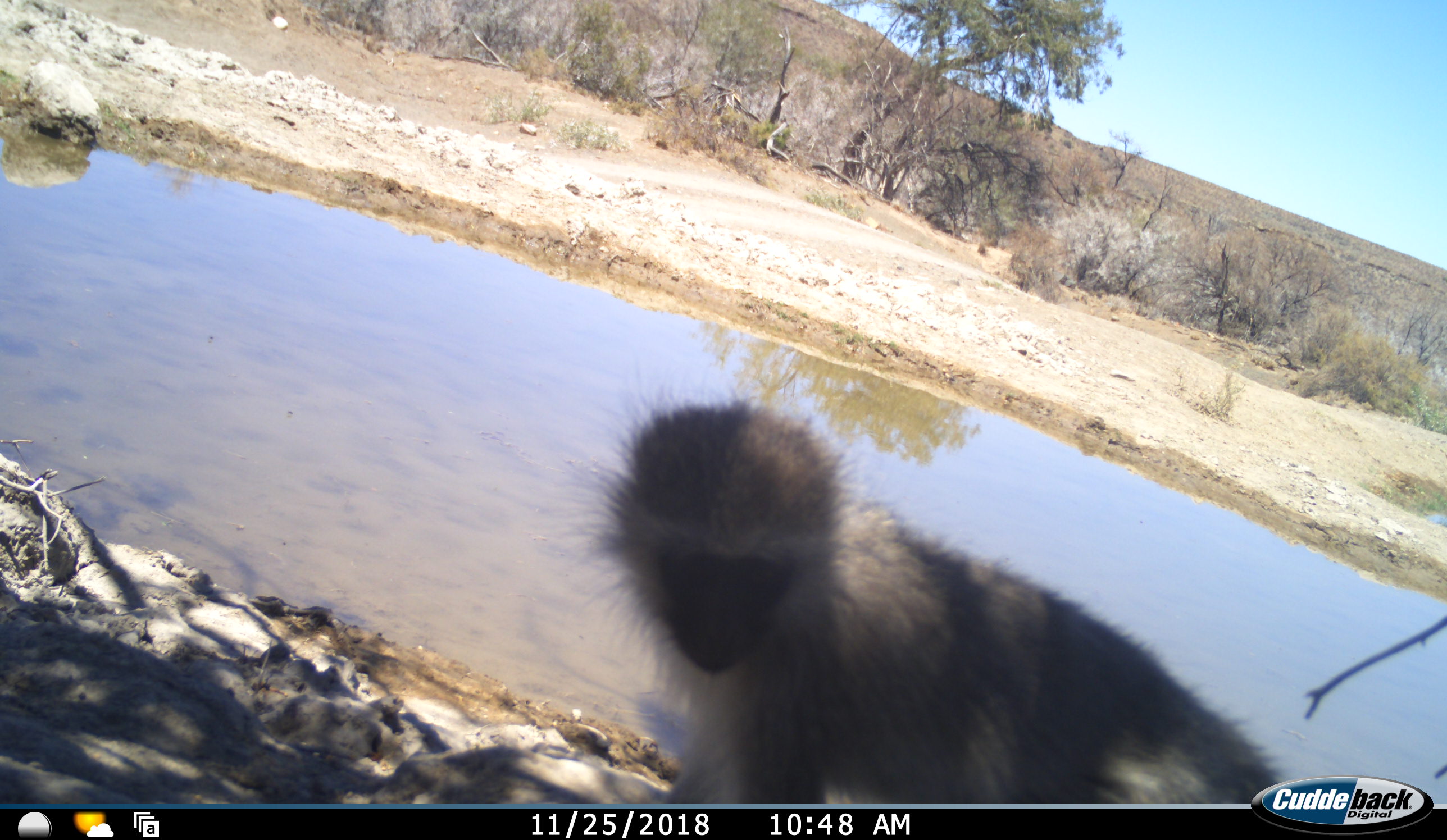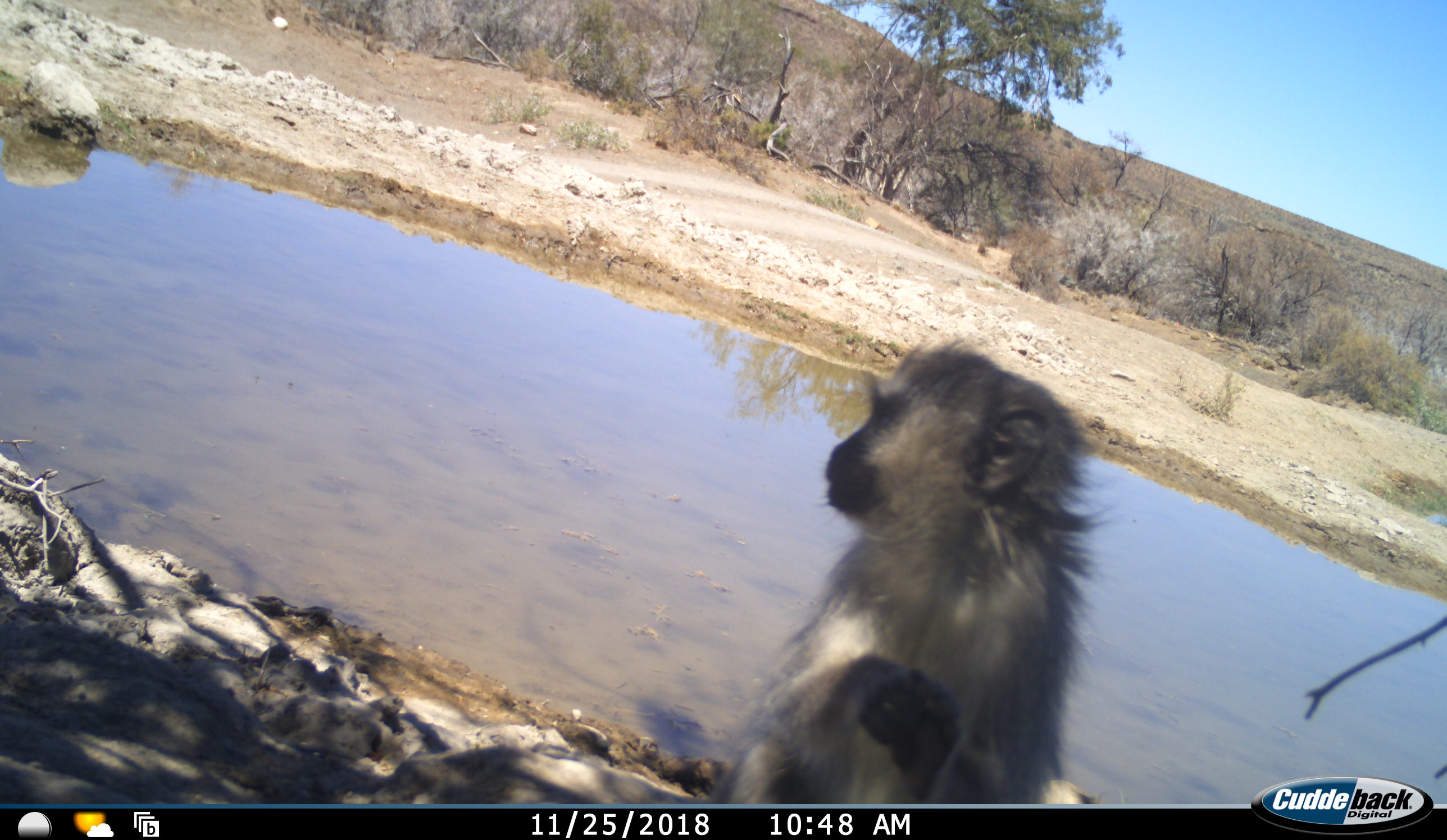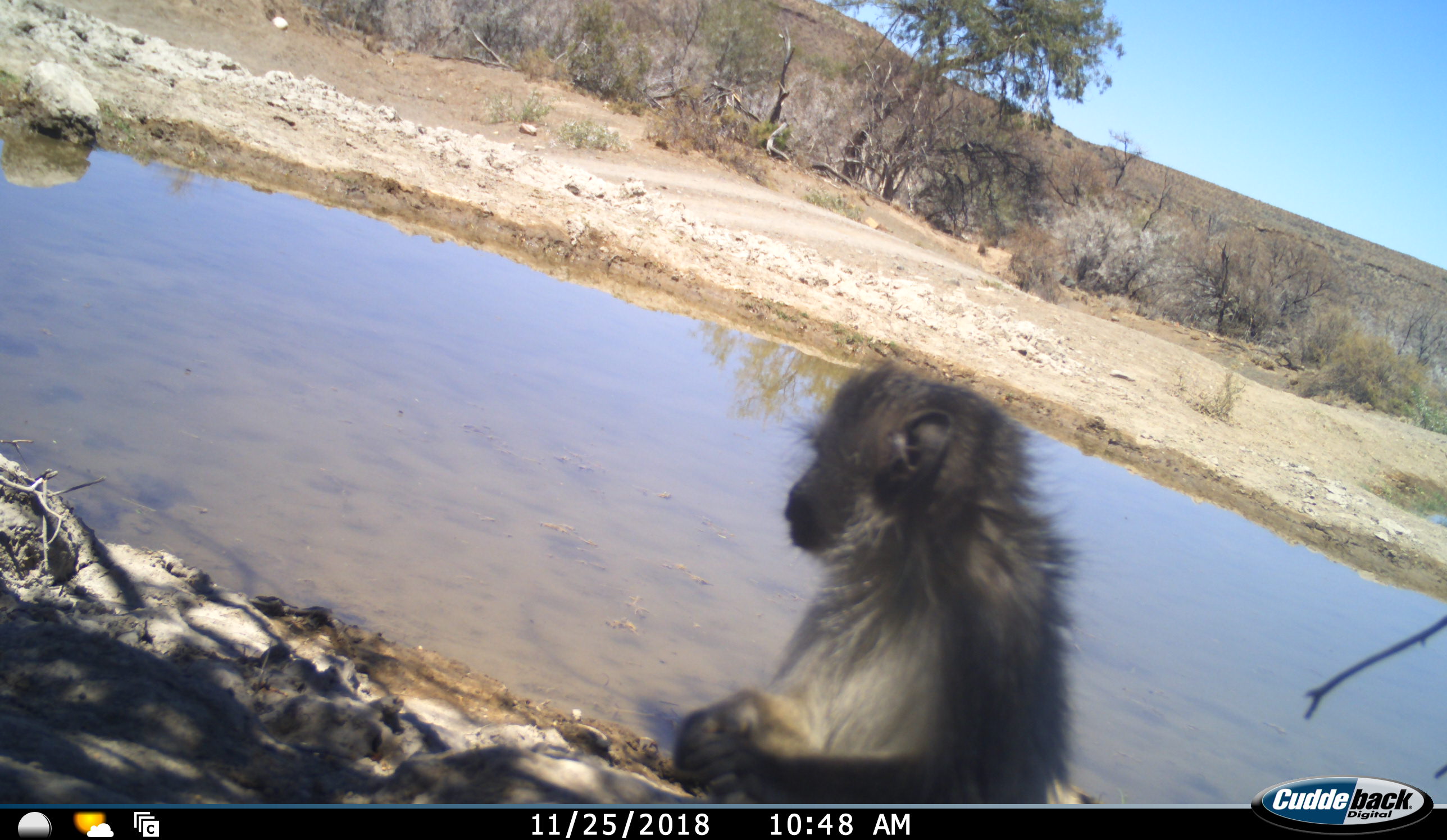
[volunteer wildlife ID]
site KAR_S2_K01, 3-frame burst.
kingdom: Animalia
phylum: Chordata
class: Mammalia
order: Primates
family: Cercopithecidae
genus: Chlorocebus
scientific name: Chlorocebus pygerythrus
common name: vervet monkey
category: monkeyvervet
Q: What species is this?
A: Monkeyvervet (vervet monkey) (Chlorocebus pygerythrus).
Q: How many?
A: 1.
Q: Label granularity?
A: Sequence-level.